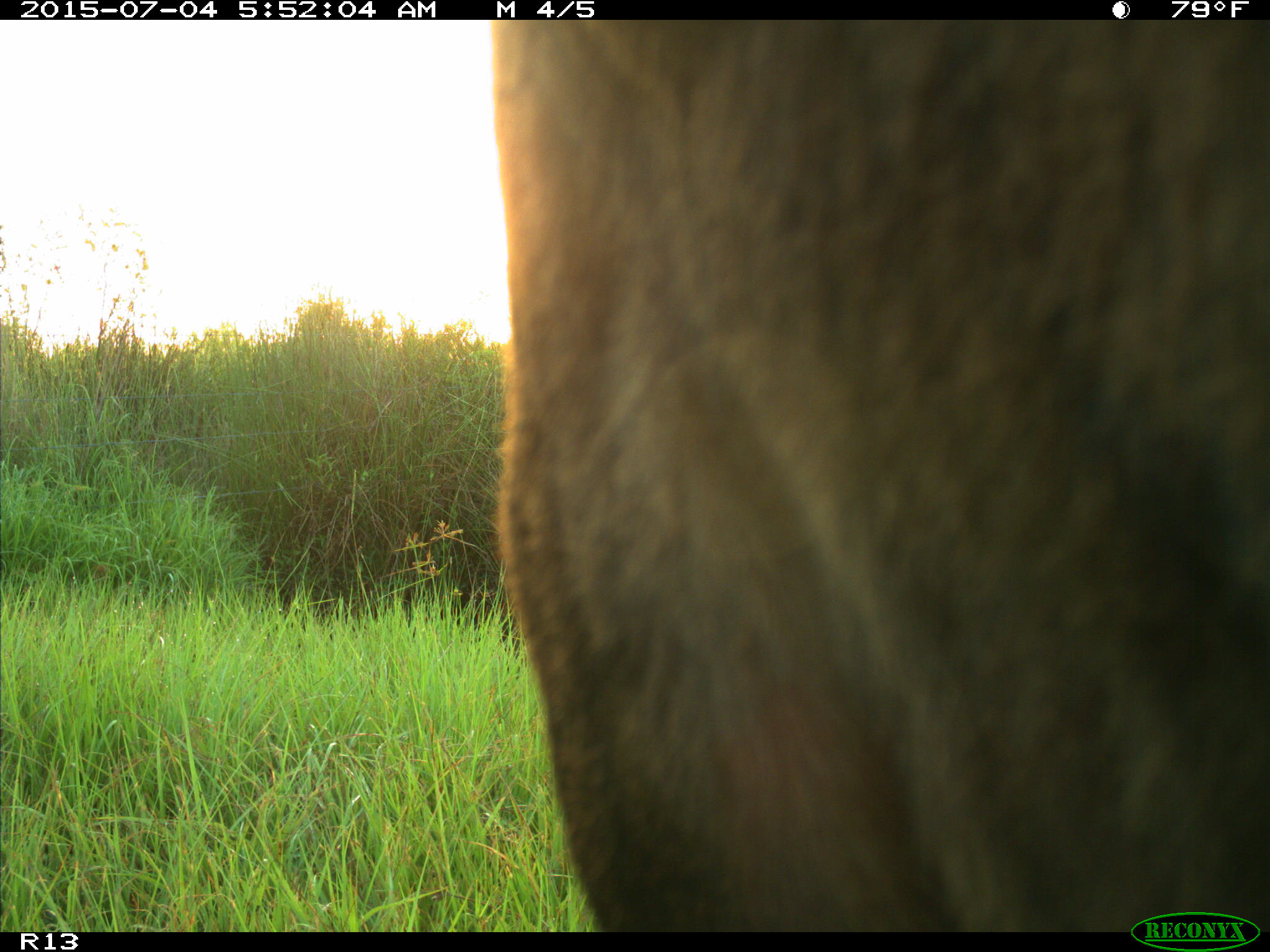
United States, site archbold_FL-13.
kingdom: Animalia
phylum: Chordata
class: Mammalia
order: Artiodactyla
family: Bovidae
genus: Bos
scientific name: Bos taurus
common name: domestic cow